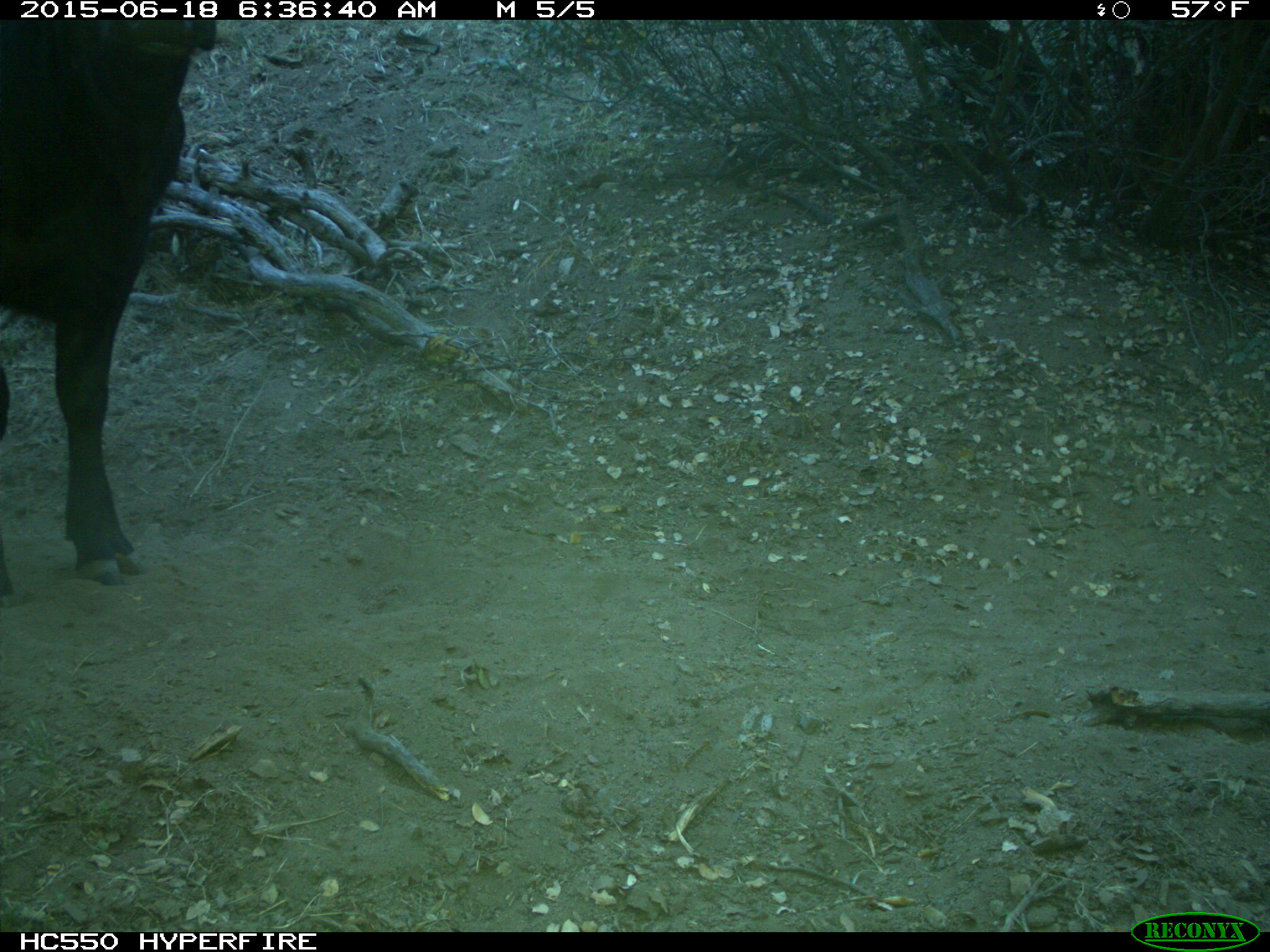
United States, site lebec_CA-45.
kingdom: Animalia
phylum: Chordata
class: Mammalia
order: Artiodactyla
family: Bovidae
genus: Bos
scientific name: Bos taurus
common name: domestic cow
Bos taurus (domestic cow).